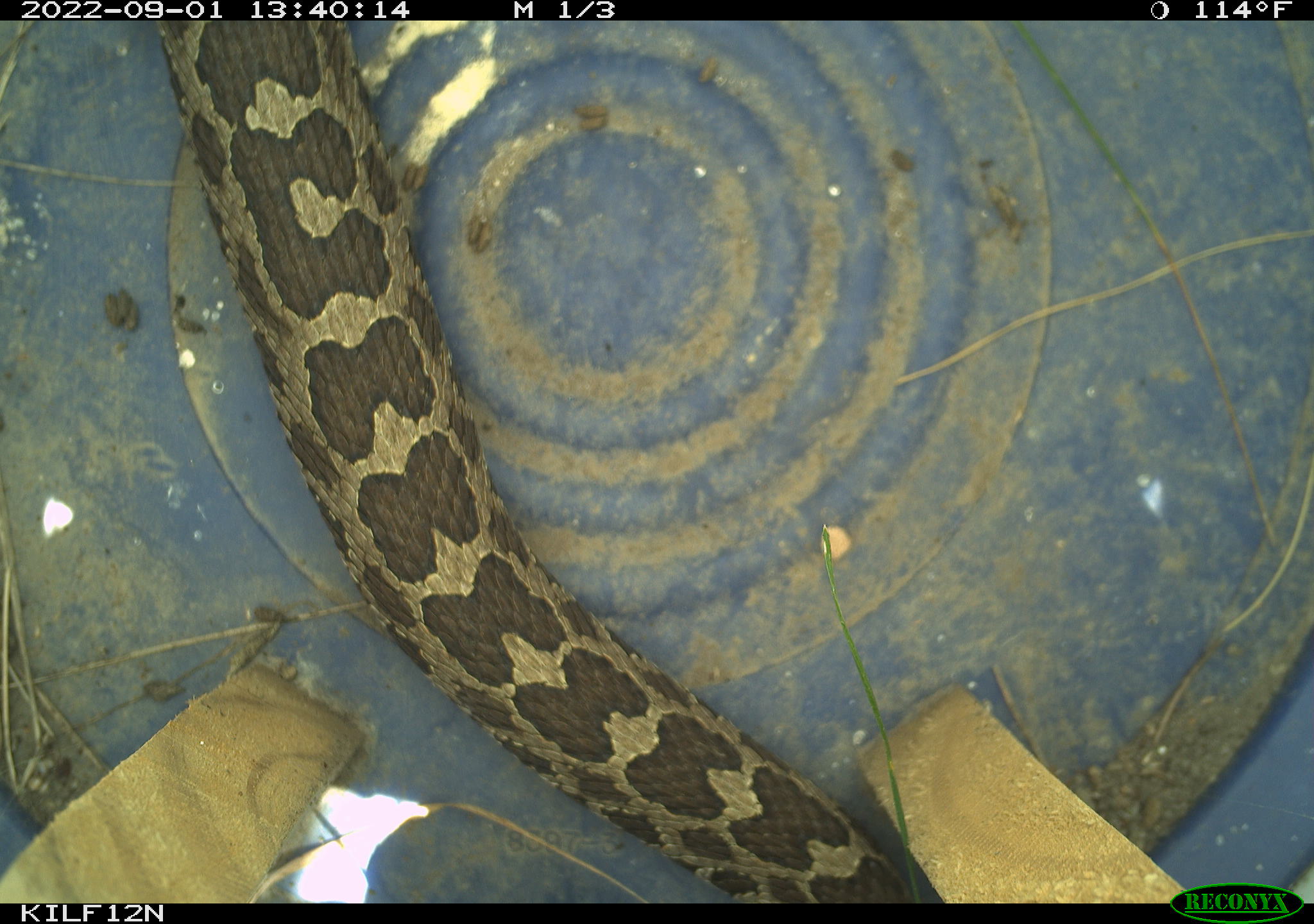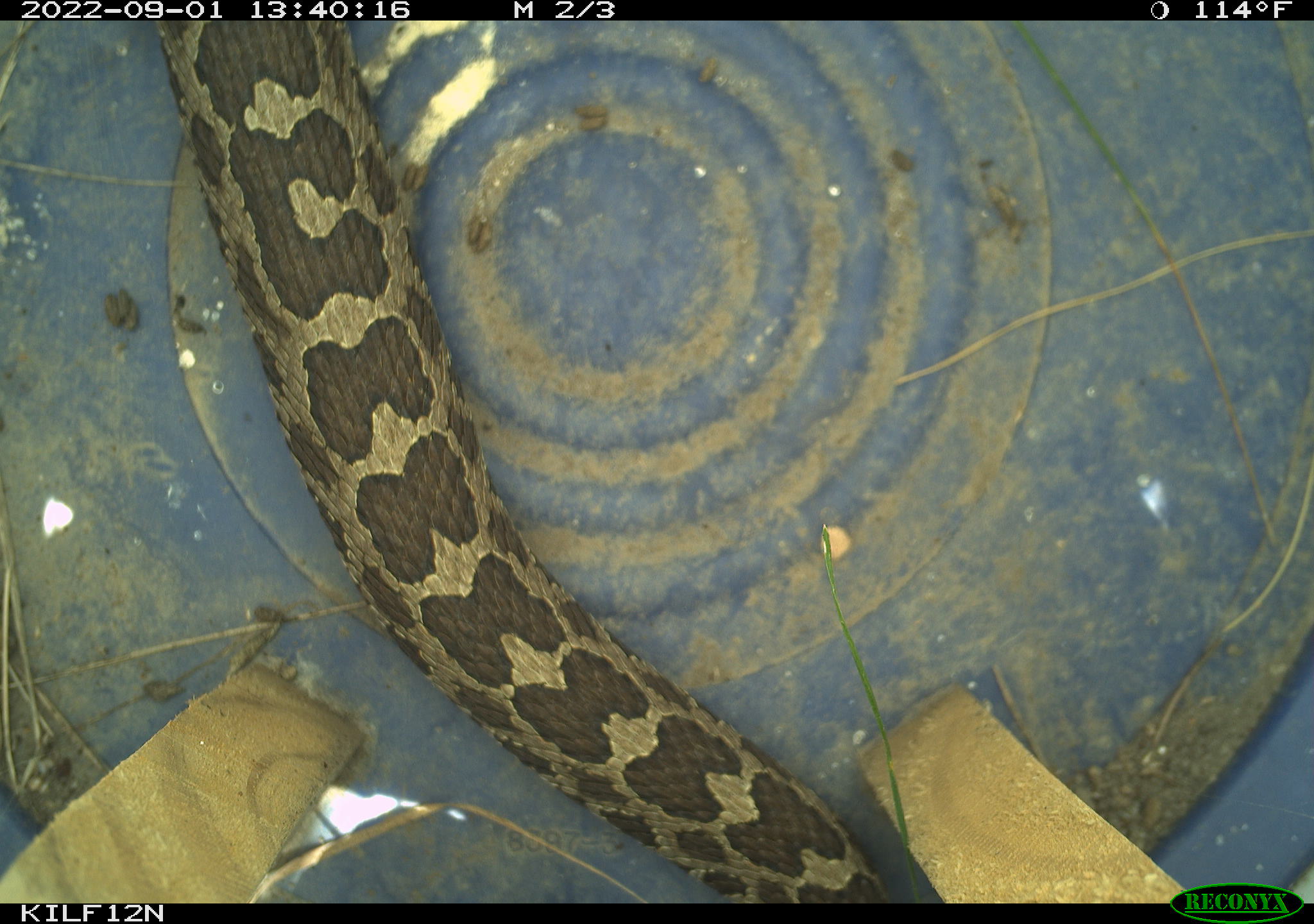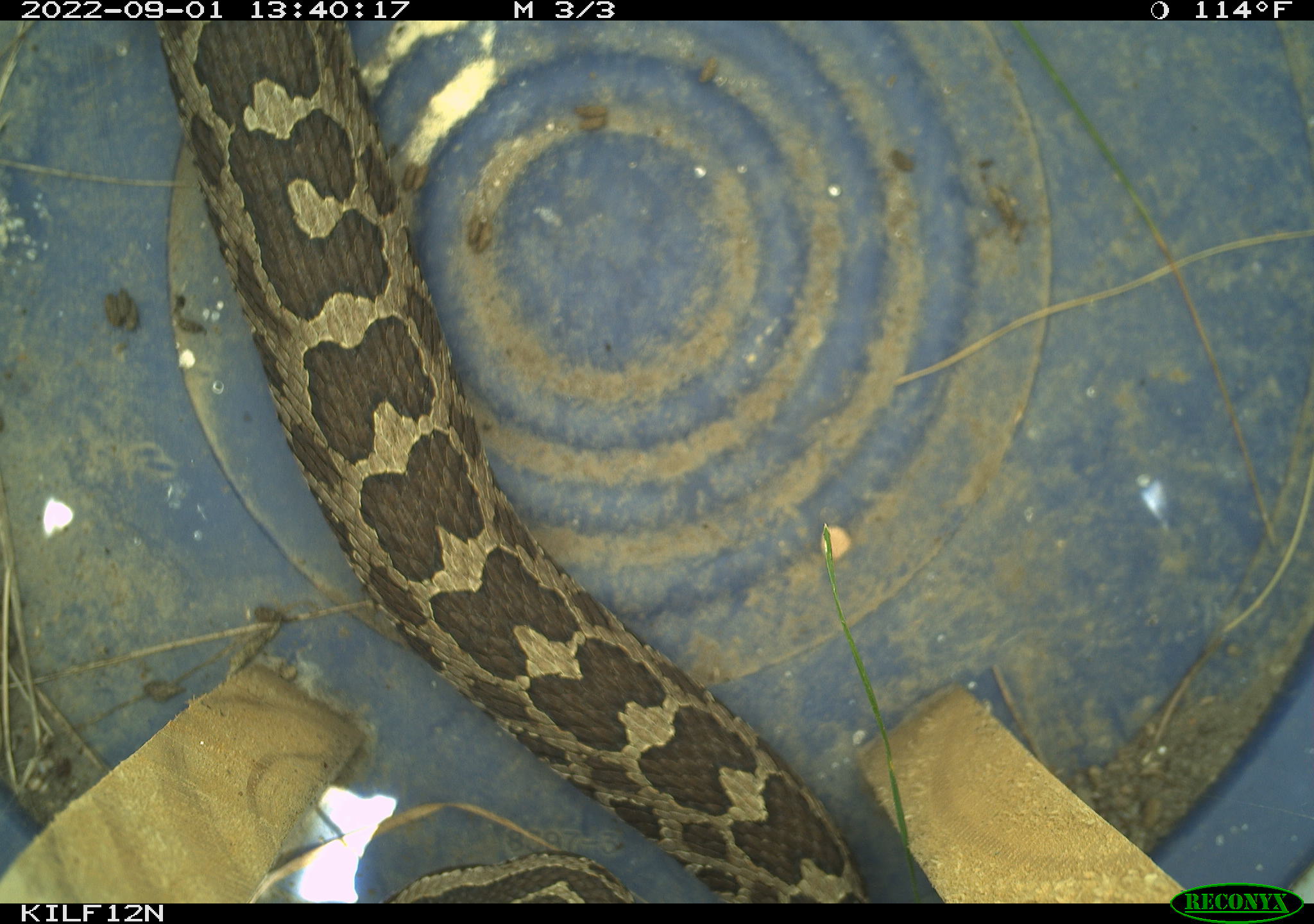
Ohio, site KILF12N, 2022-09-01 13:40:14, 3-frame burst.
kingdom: Animalia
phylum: Chordata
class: Reptilia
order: Squamata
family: Viperidae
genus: Sistrurus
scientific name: Sistrurus catenatus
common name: eastern massasauga